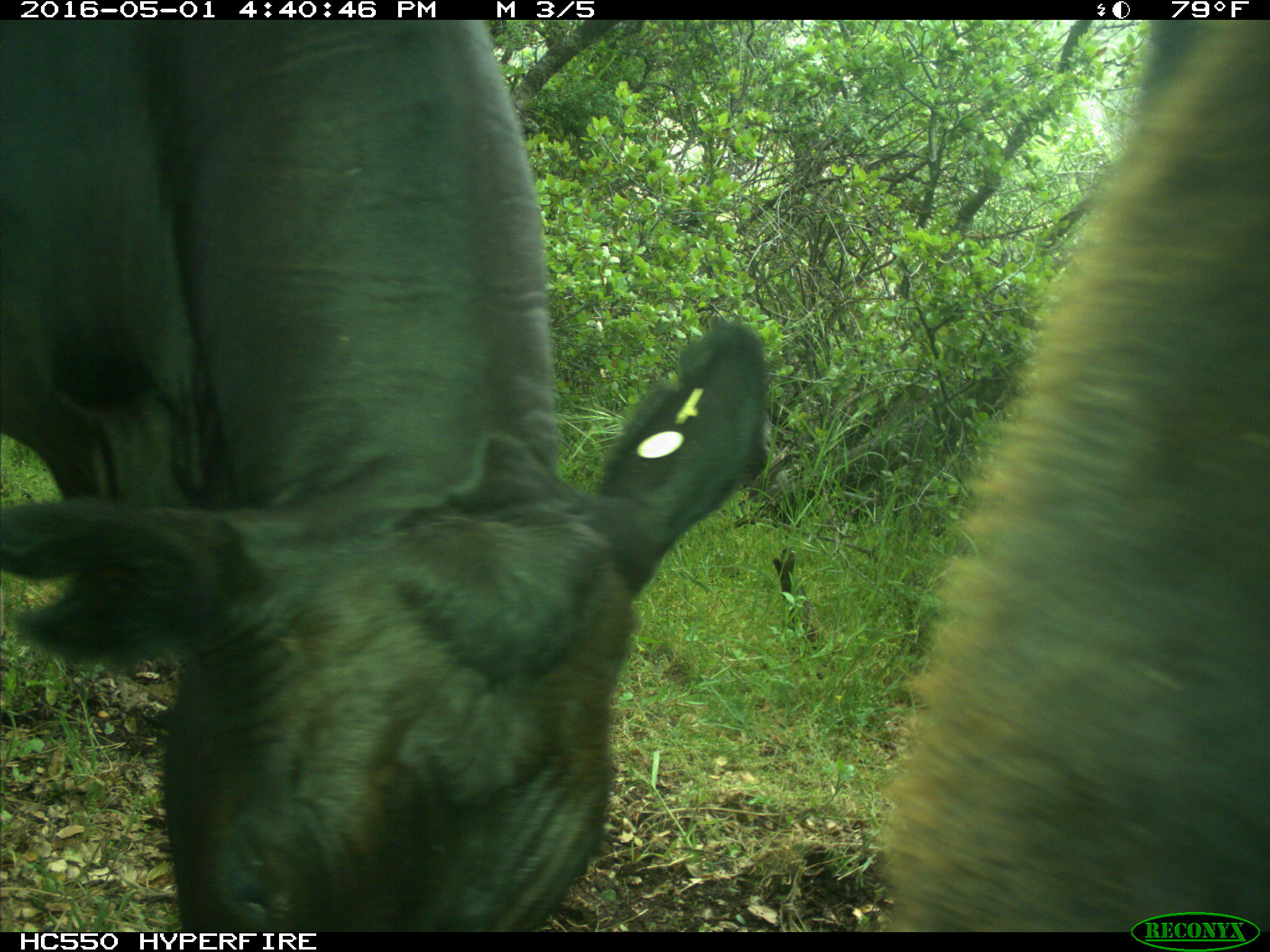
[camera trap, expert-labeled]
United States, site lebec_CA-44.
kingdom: Animalia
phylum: Chordata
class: Mammalia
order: Artiodactyla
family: Bovidae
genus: Bos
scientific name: Bos taurus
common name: domestic cow